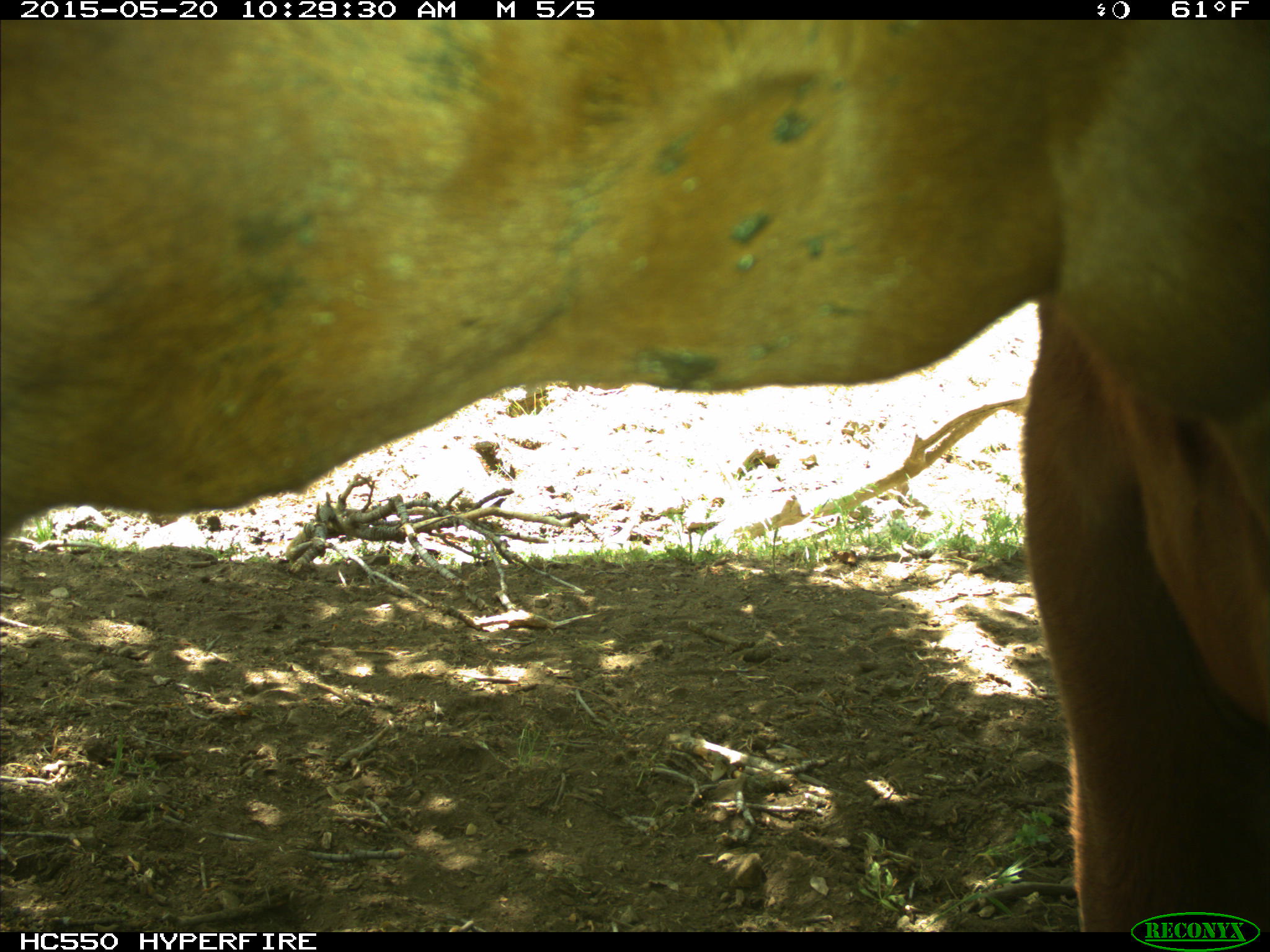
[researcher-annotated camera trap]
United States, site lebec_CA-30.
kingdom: Animalia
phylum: Chordata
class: Mammalia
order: Artiodactyla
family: Bovidae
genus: Bos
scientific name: Bos taurus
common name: domestic cow